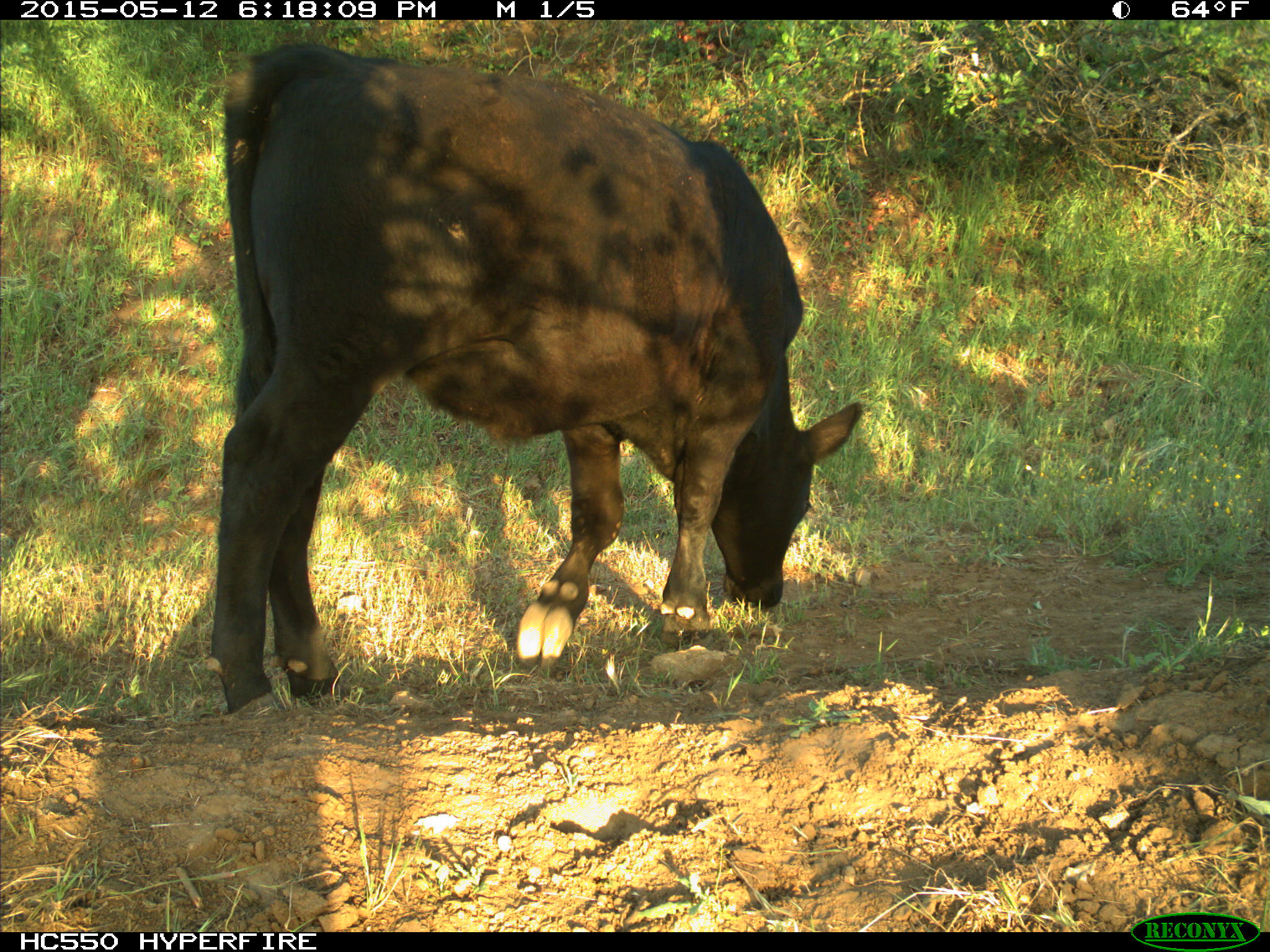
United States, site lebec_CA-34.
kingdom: Animalia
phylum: Chordata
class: Mammalia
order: Artiodactyla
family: Bovidae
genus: Bos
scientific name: Bos taurus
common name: domestic cow